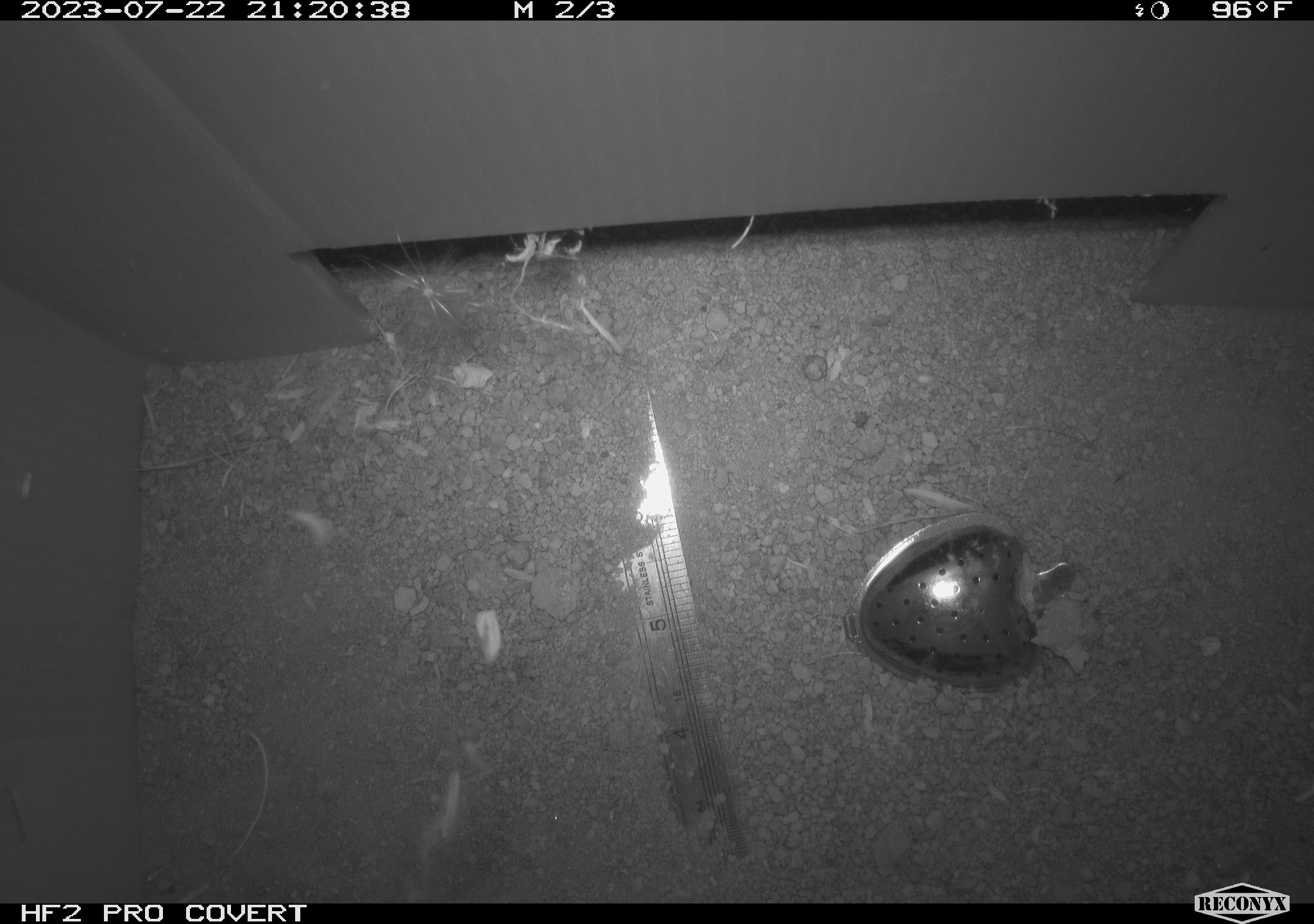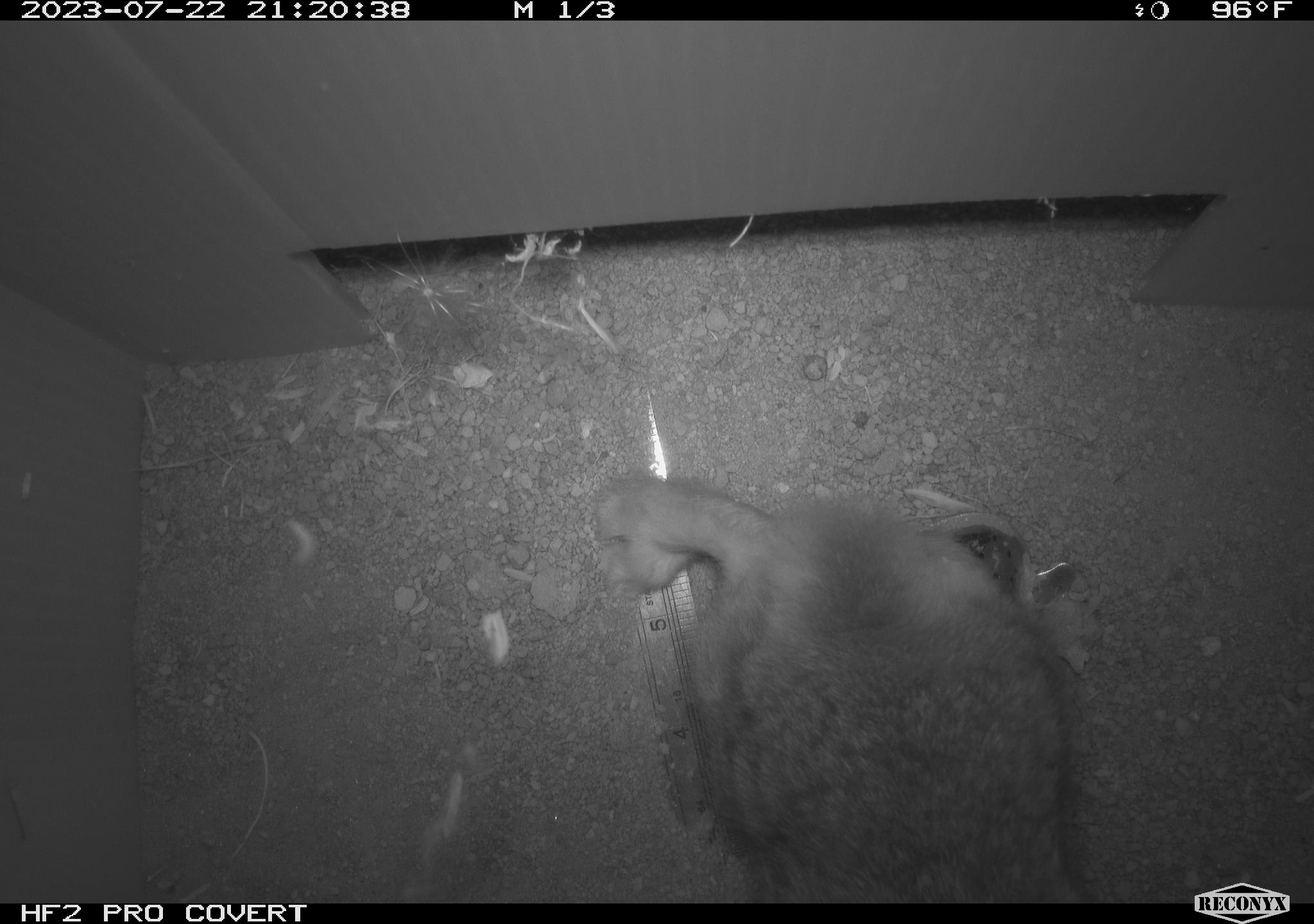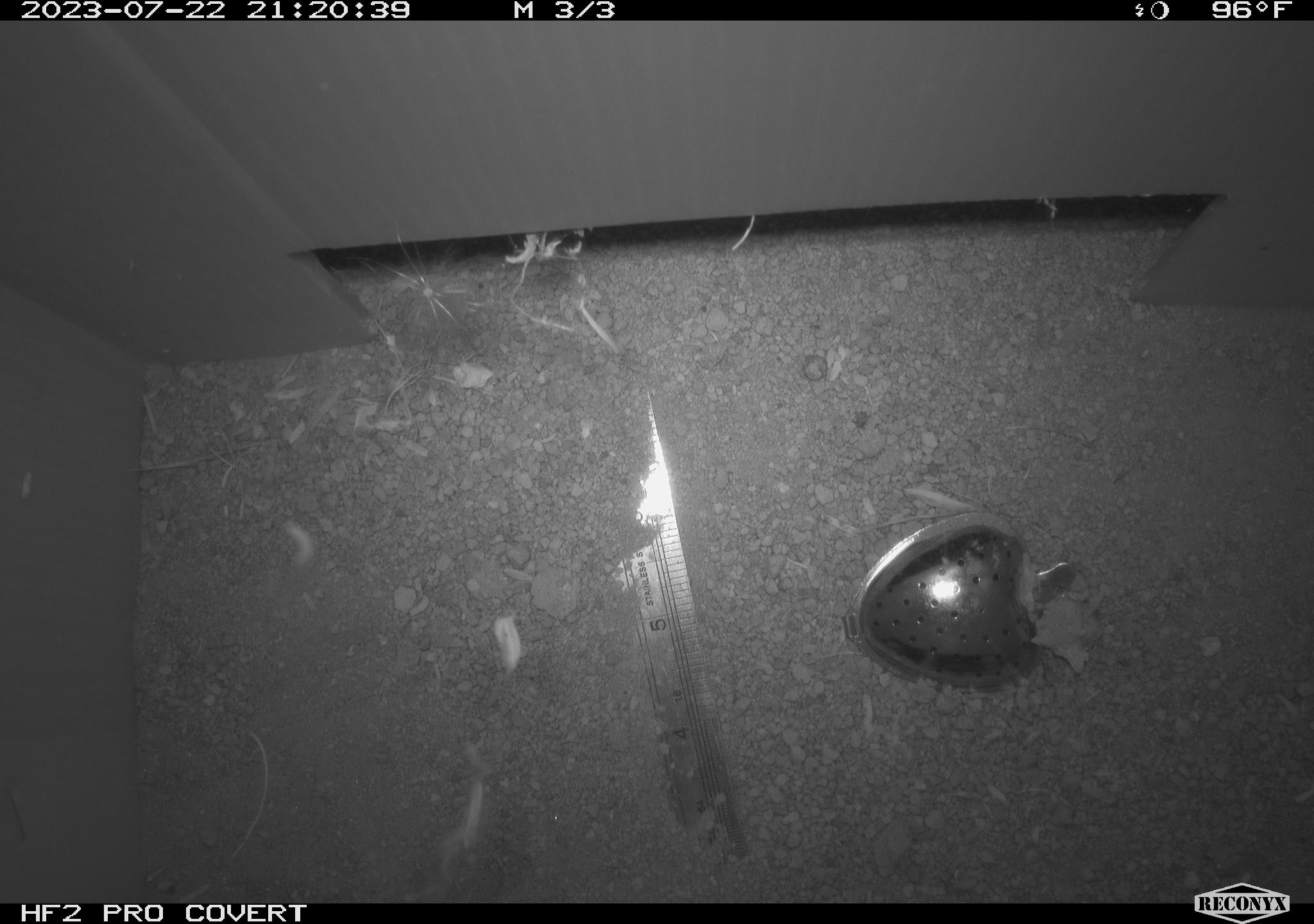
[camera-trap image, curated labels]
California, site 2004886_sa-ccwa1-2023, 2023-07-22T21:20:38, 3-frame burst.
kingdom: Animalia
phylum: Chordata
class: Mammalia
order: Lagomorpha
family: Leporidae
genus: Sylvilagus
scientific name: Sylvilagus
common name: cottontail rabbits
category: sylvilagus species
Sylvilagus species (cottontail rabbits) (Sylvilagus).